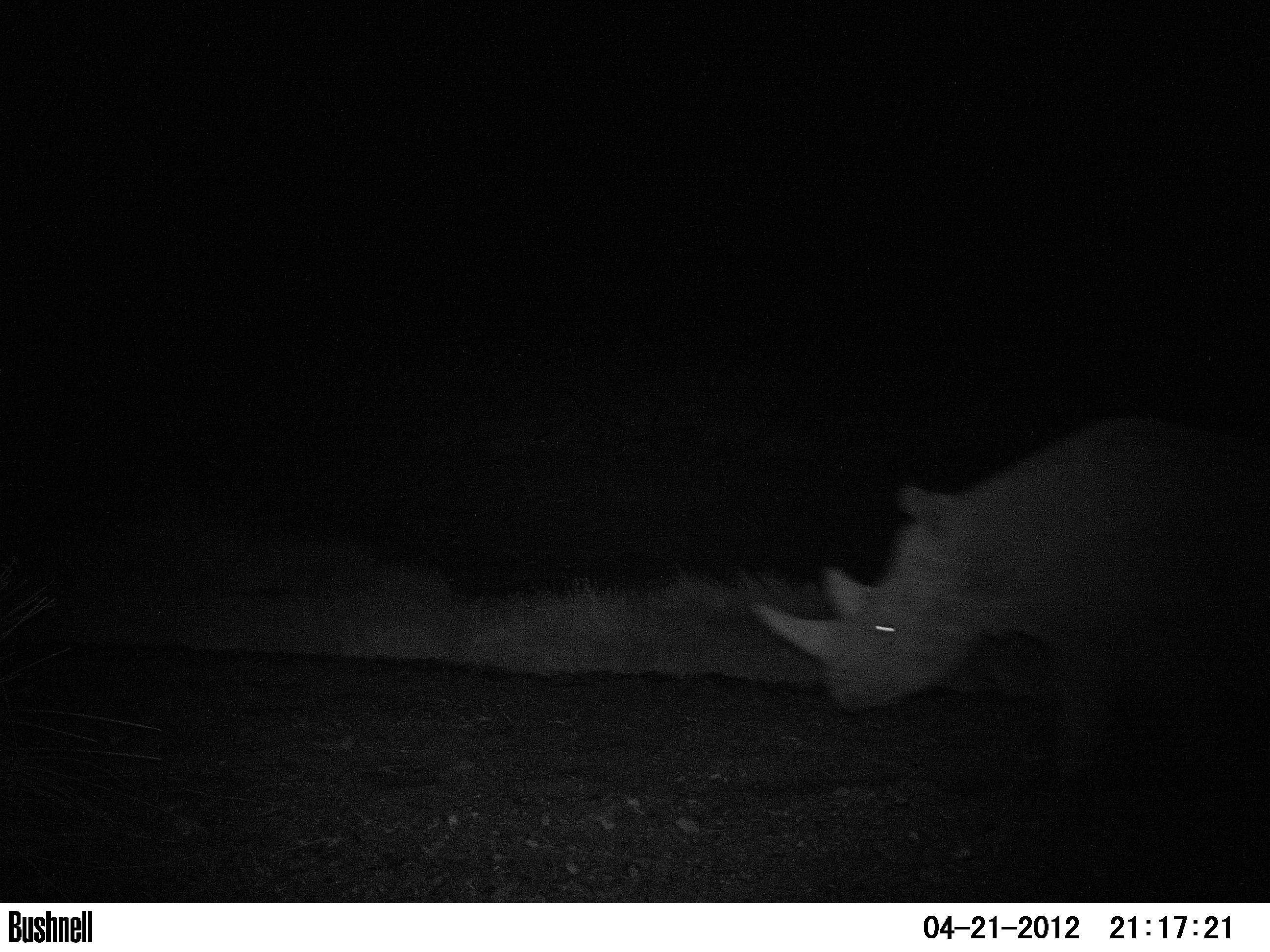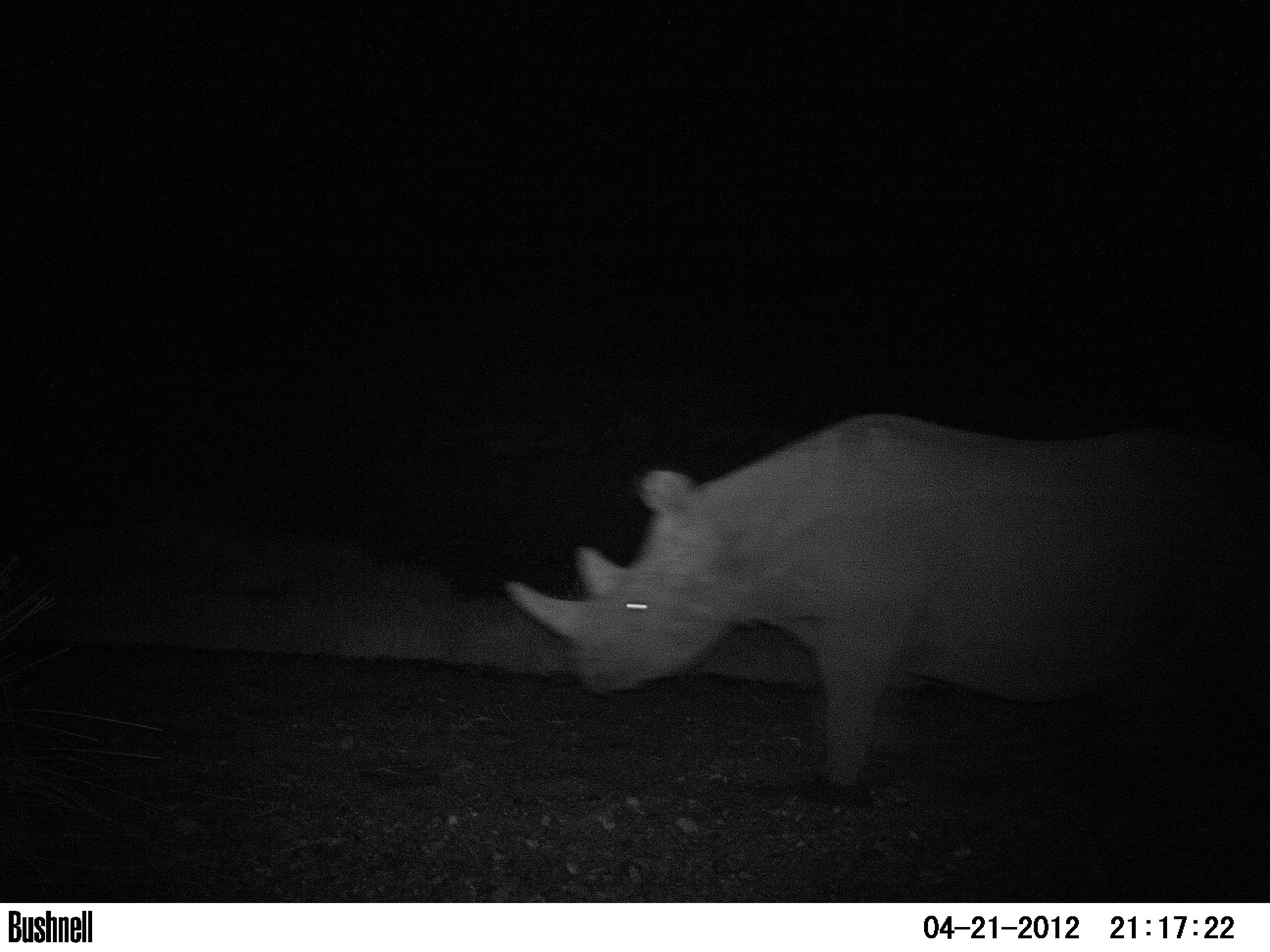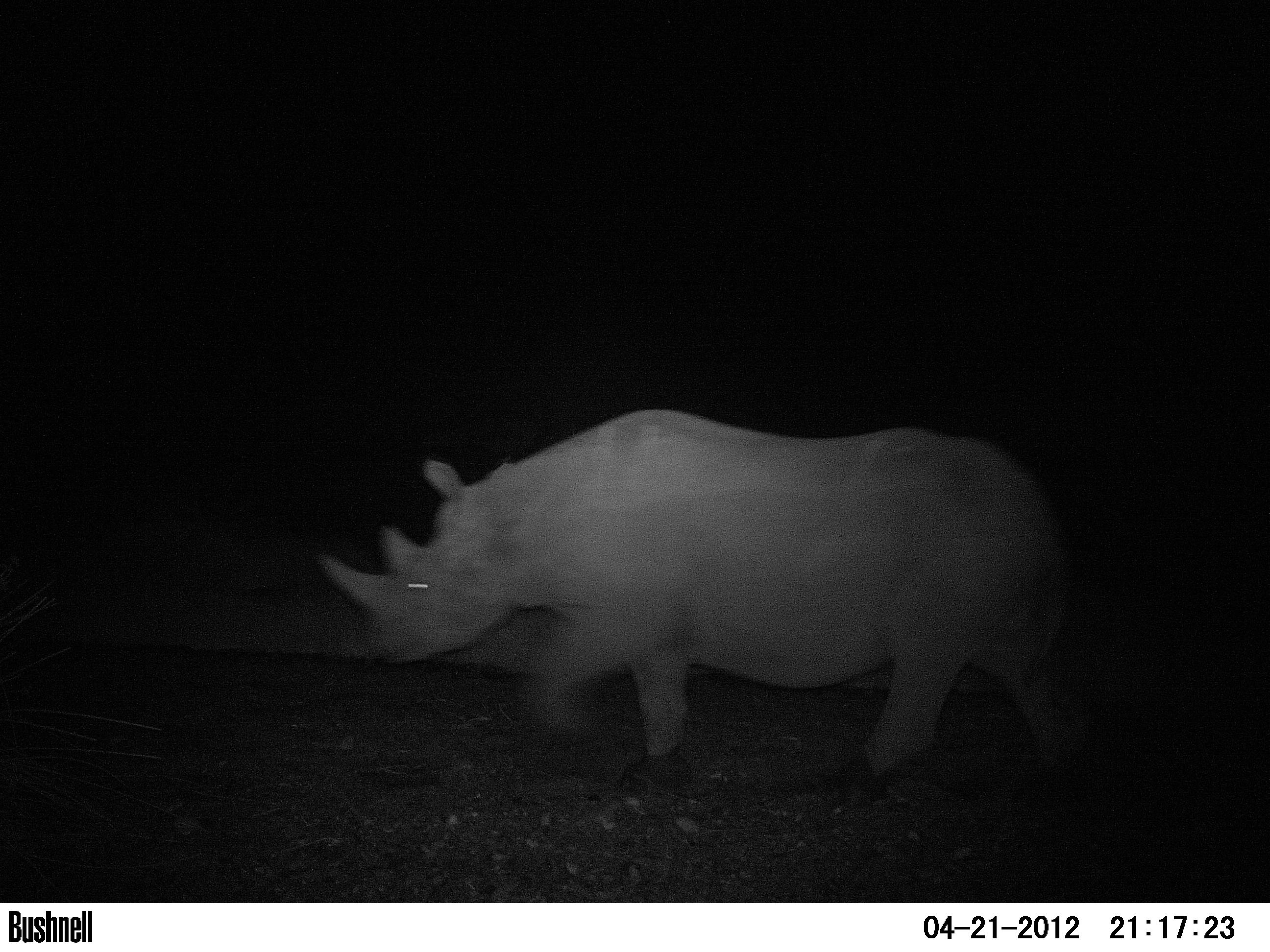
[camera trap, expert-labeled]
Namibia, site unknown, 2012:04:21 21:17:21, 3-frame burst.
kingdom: Animalia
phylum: Chordata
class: Mammalia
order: Perissodactyla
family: Rhinocerotidae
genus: Diceros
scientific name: Diceros bicornis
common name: black rhinoceros